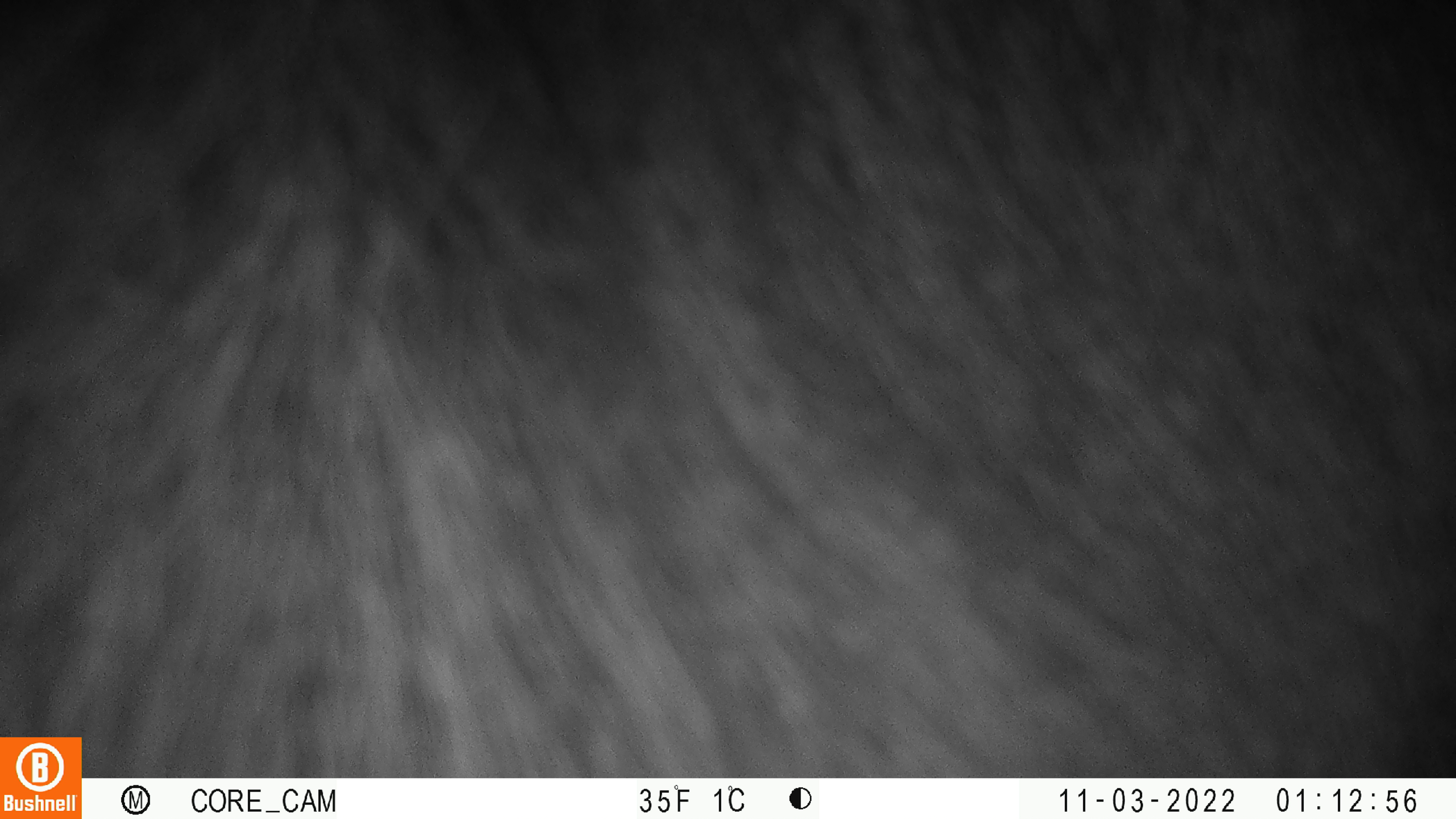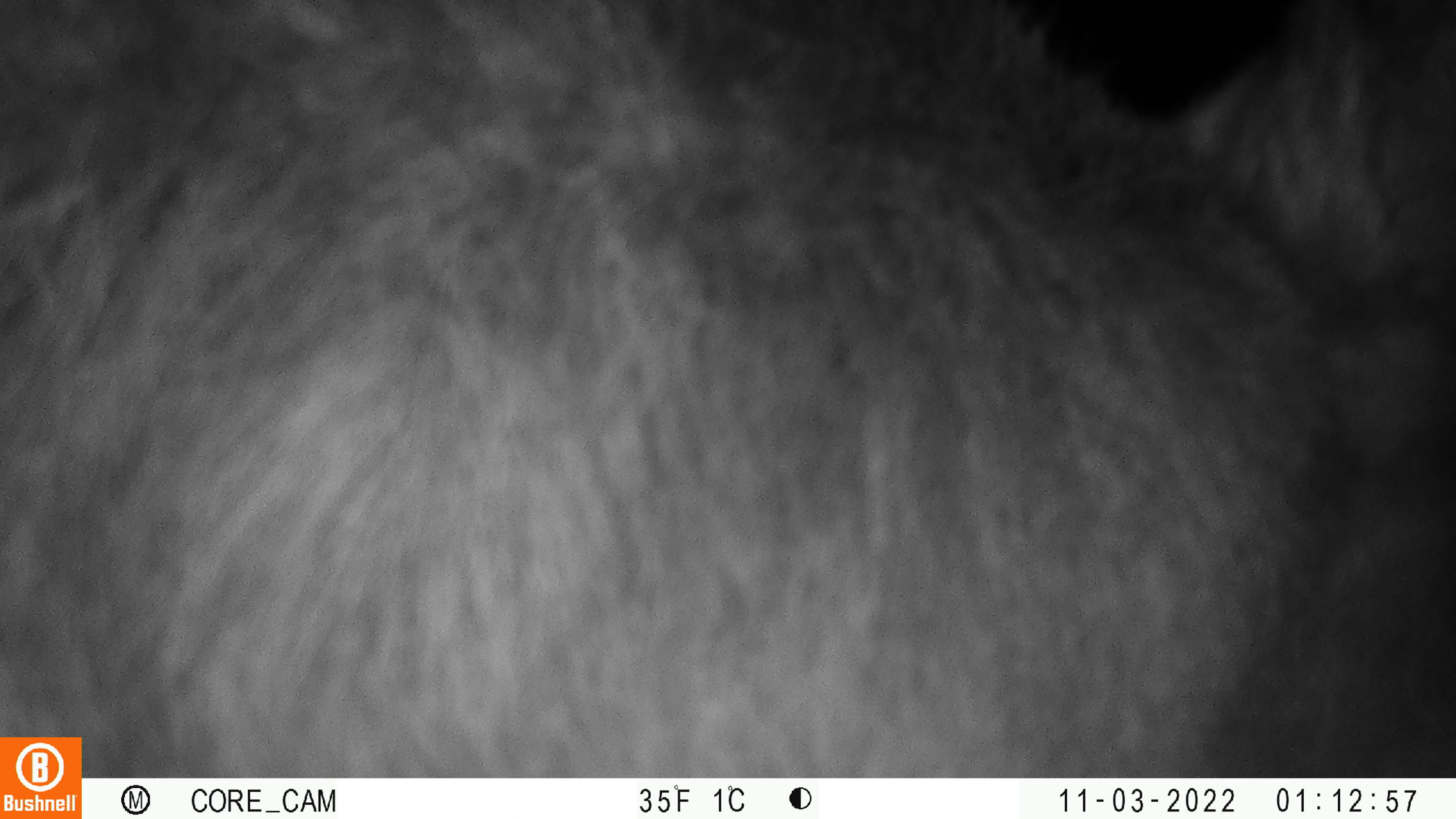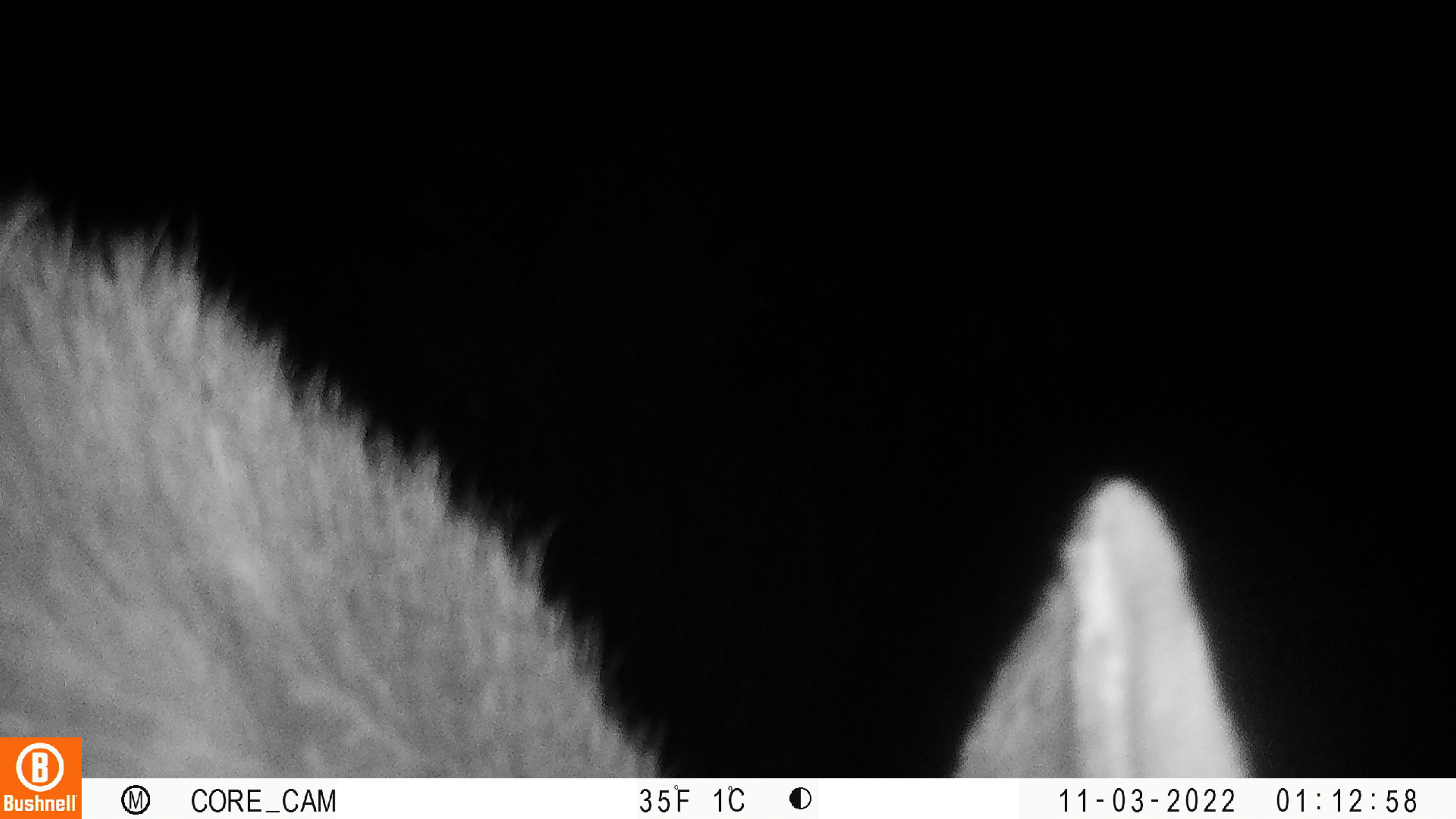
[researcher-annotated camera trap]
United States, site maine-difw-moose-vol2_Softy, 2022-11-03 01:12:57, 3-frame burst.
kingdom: Animalia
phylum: Chordata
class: Mammalia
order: Artiodactyla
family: Cervidae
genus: Alces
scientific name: Alces alces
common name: moose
Moose (Alces alces).